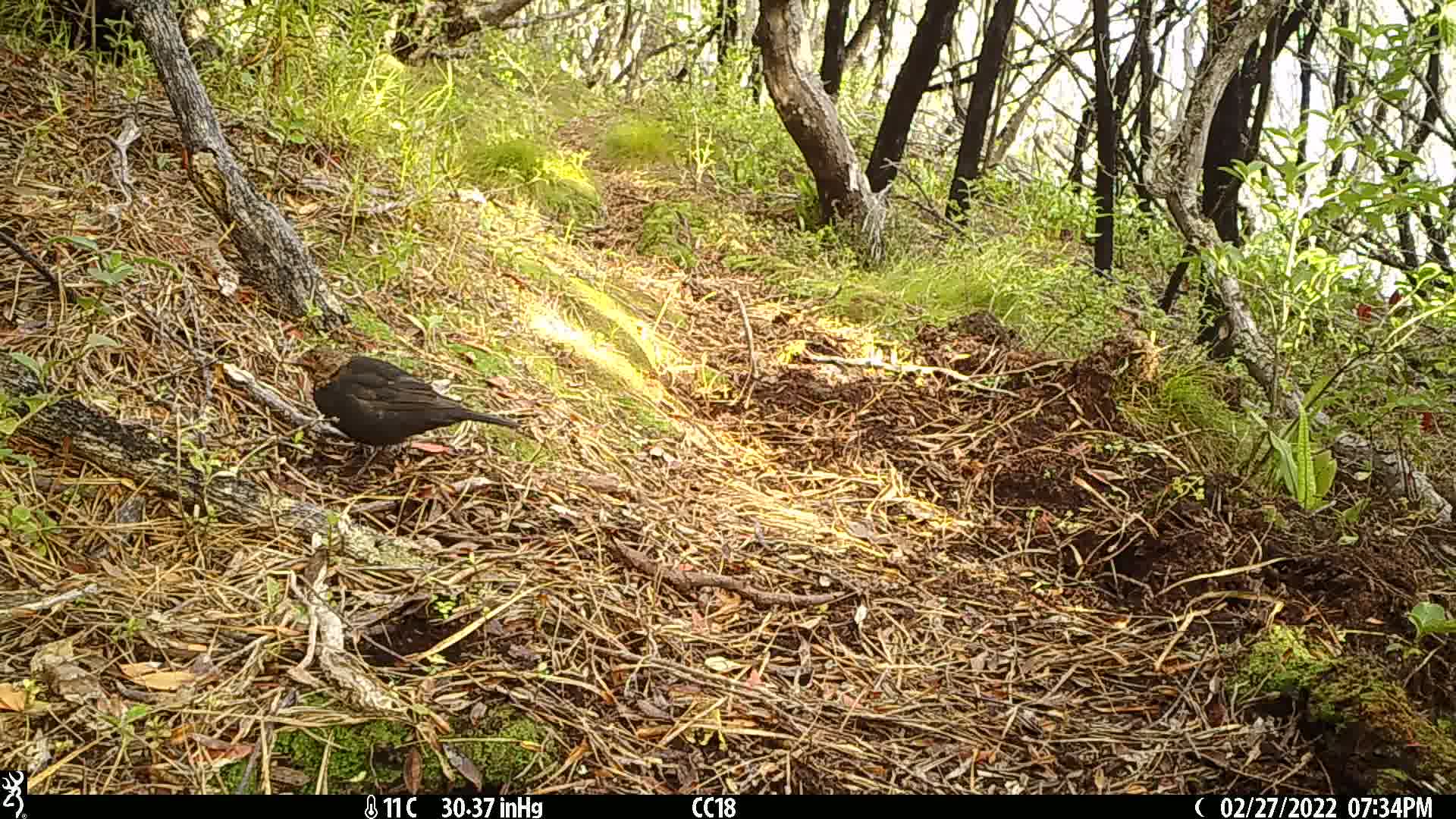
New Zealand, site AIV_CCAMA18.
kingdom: Animalia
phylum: Chordata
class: Aves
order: Passeriformes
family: Turdidae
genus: Turdus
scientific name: Turdus merula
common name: eurasian blackbird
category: blackbird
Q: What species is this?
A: Blackbird (eurasian blackbird) (Turdus merula).